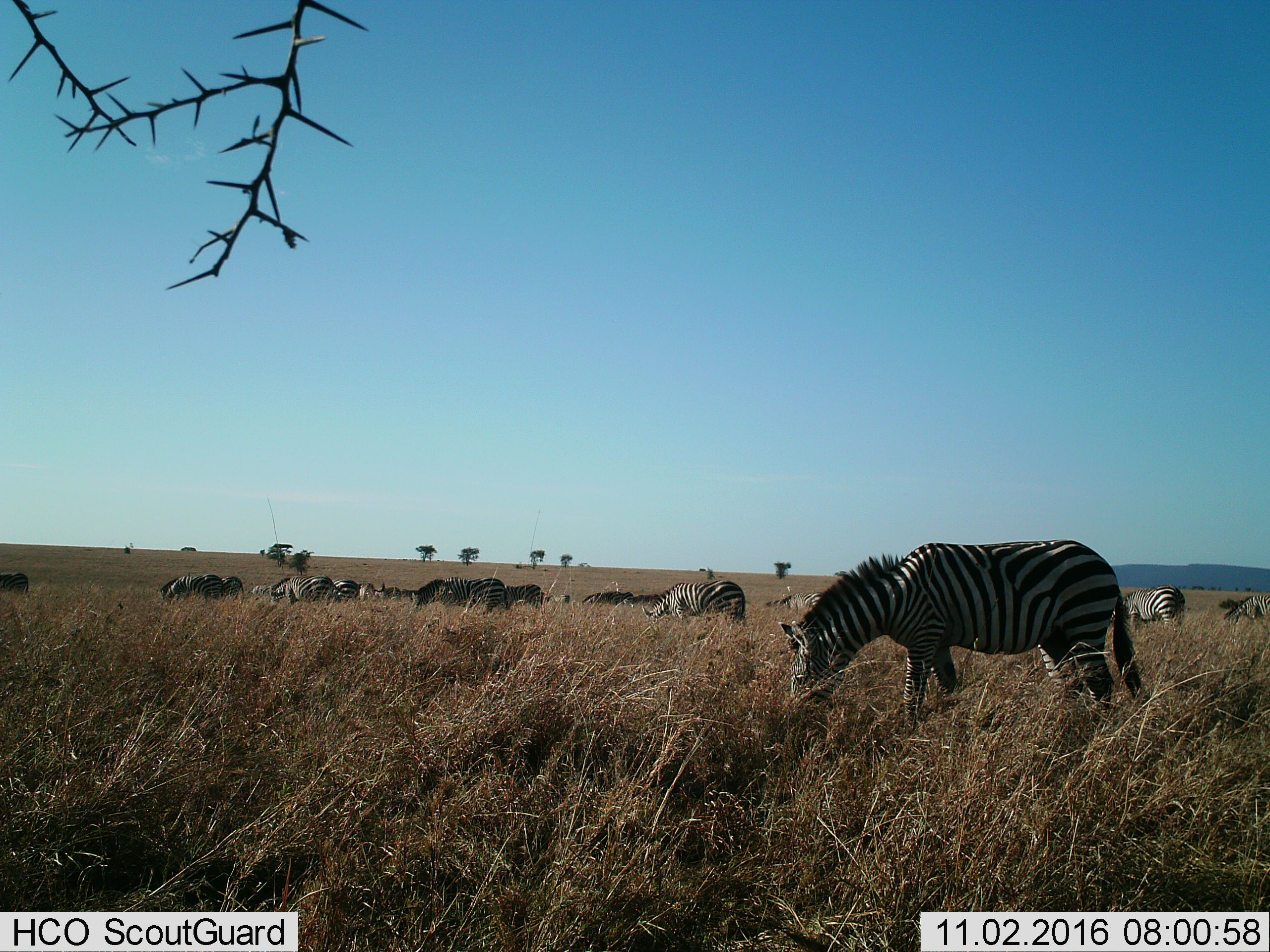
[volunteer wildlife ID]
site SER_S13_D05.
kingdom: Animalia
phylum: Chordata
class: Mammalia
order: Perissodactyla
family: Equidae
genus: Equus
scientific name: Equus quagga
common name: plains zebra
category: zebraplains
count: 11-50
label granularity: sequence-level